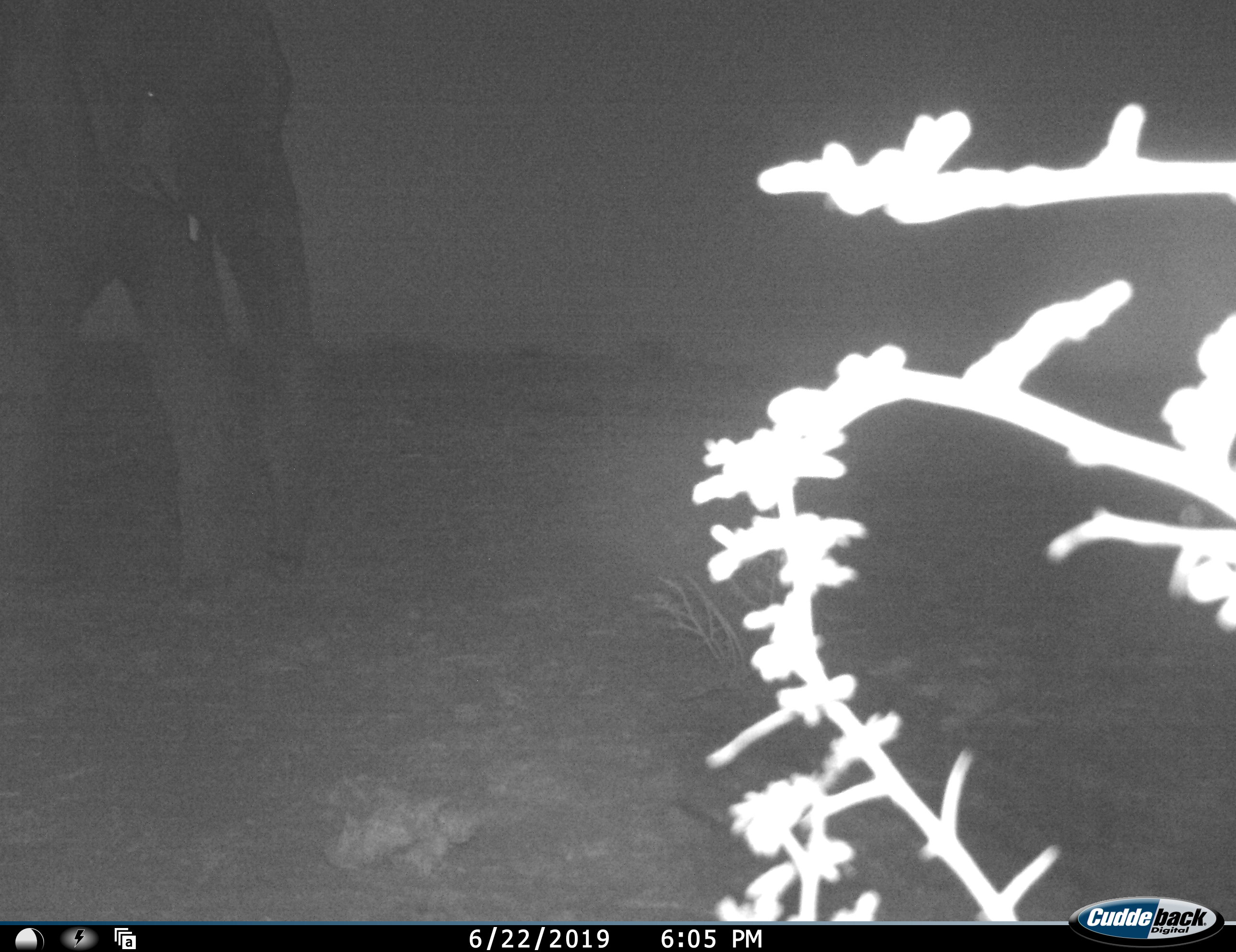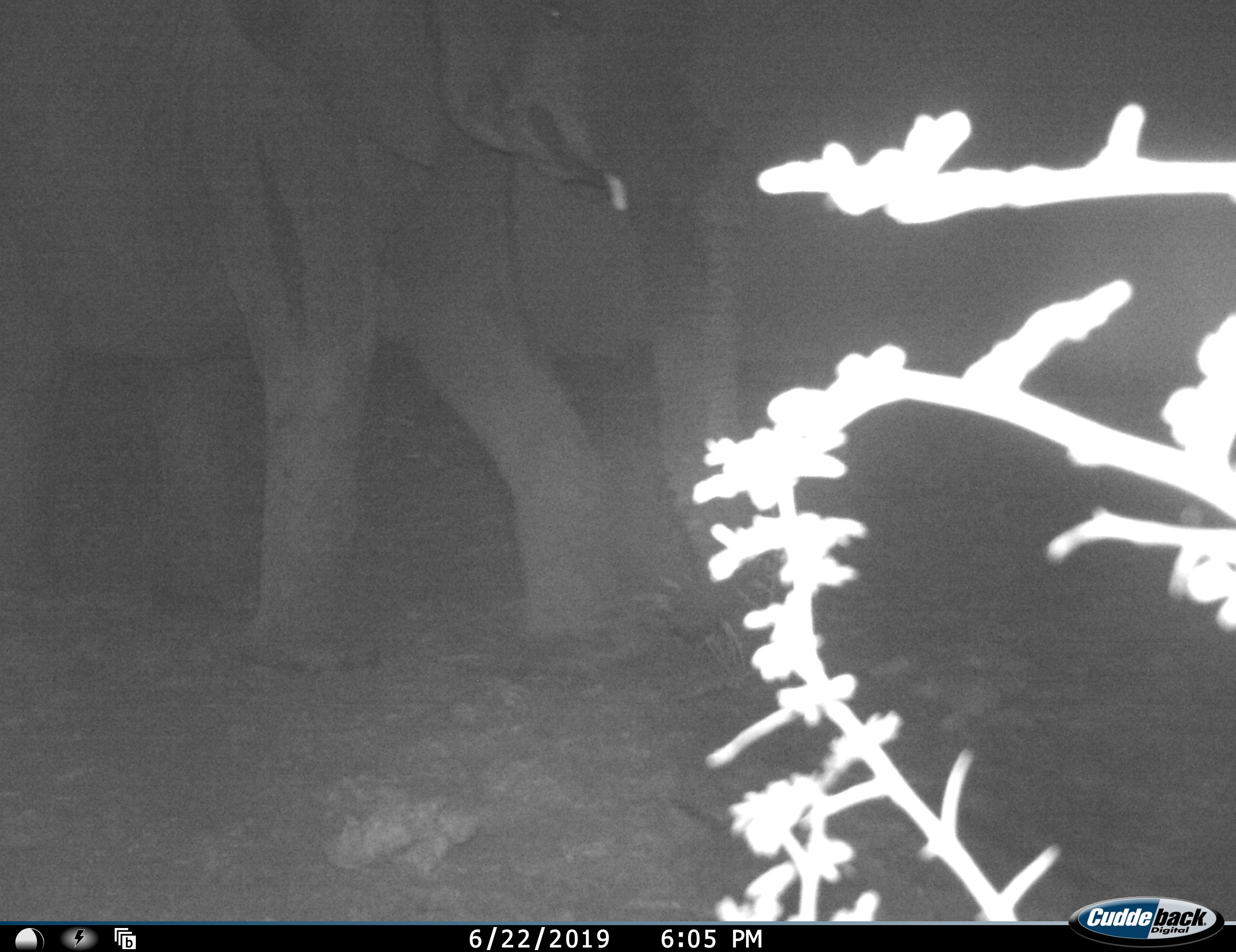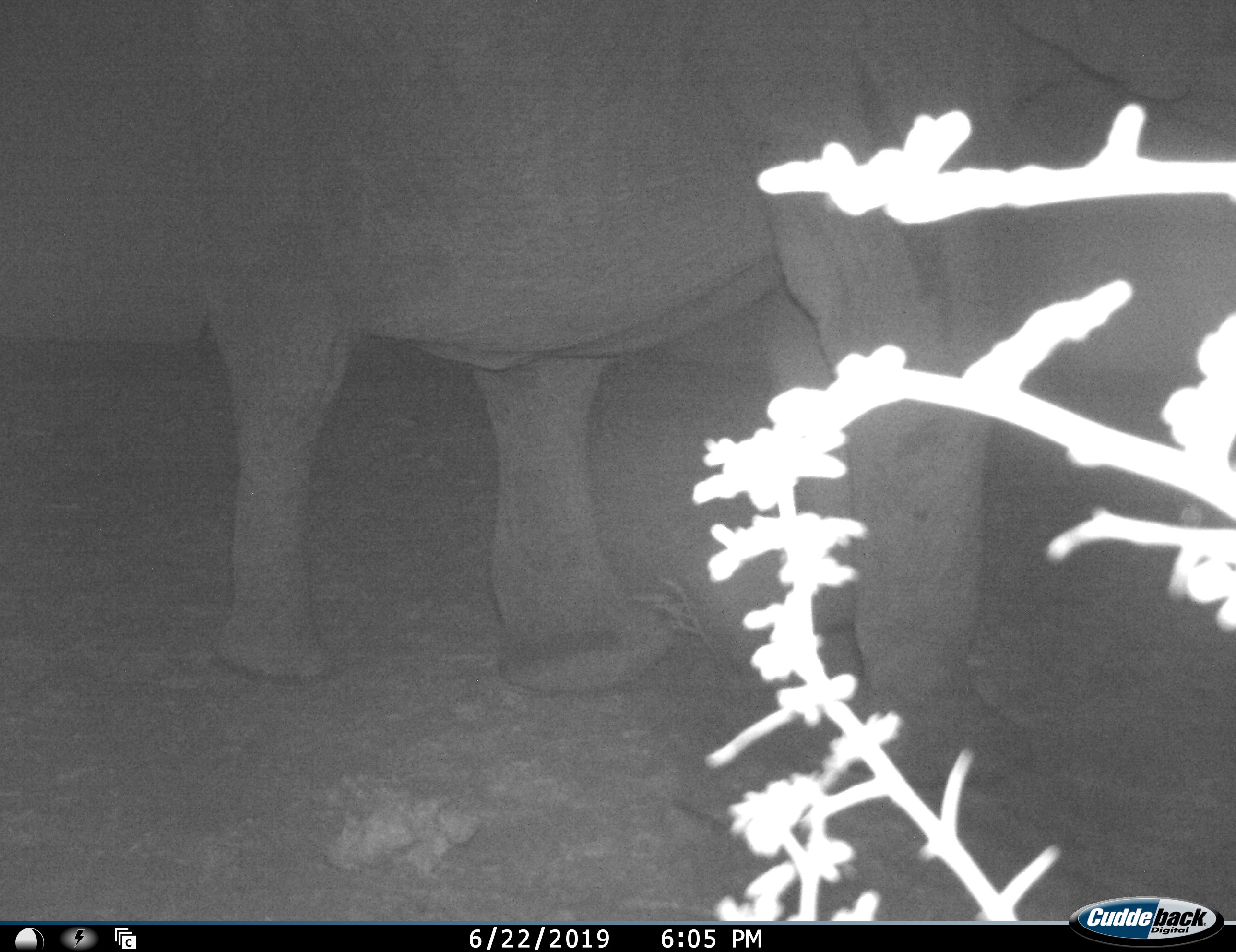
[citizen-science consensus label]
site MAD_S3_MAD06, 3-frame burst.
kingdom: Animalia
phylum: Chordata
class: Mammalia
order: Proboscidea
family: Elephantidae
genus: Loxodonta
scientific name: Loxodonta africana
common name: african bush elephant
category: elephant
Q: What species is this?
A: Elephant (african bush elephant) (Loxodonta africana).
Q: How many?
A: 1.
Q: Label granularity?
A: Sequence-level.